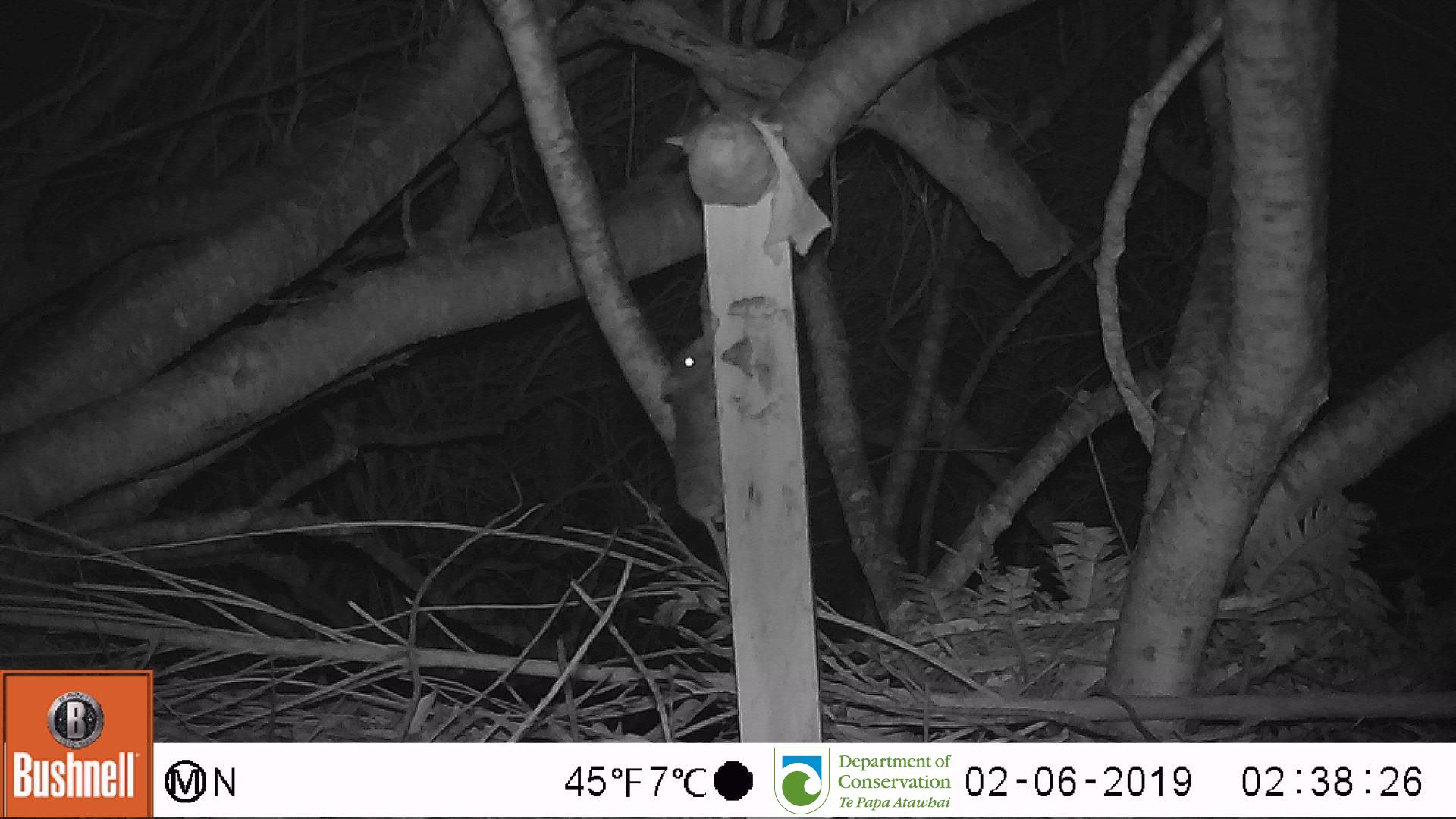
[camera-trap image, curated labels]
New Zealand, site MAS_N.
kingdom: Animalia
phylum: Chordata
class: Mammalia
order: Rodentia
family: Muridae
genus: Mus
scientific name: Mus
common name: mouse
Mouse (Mus).